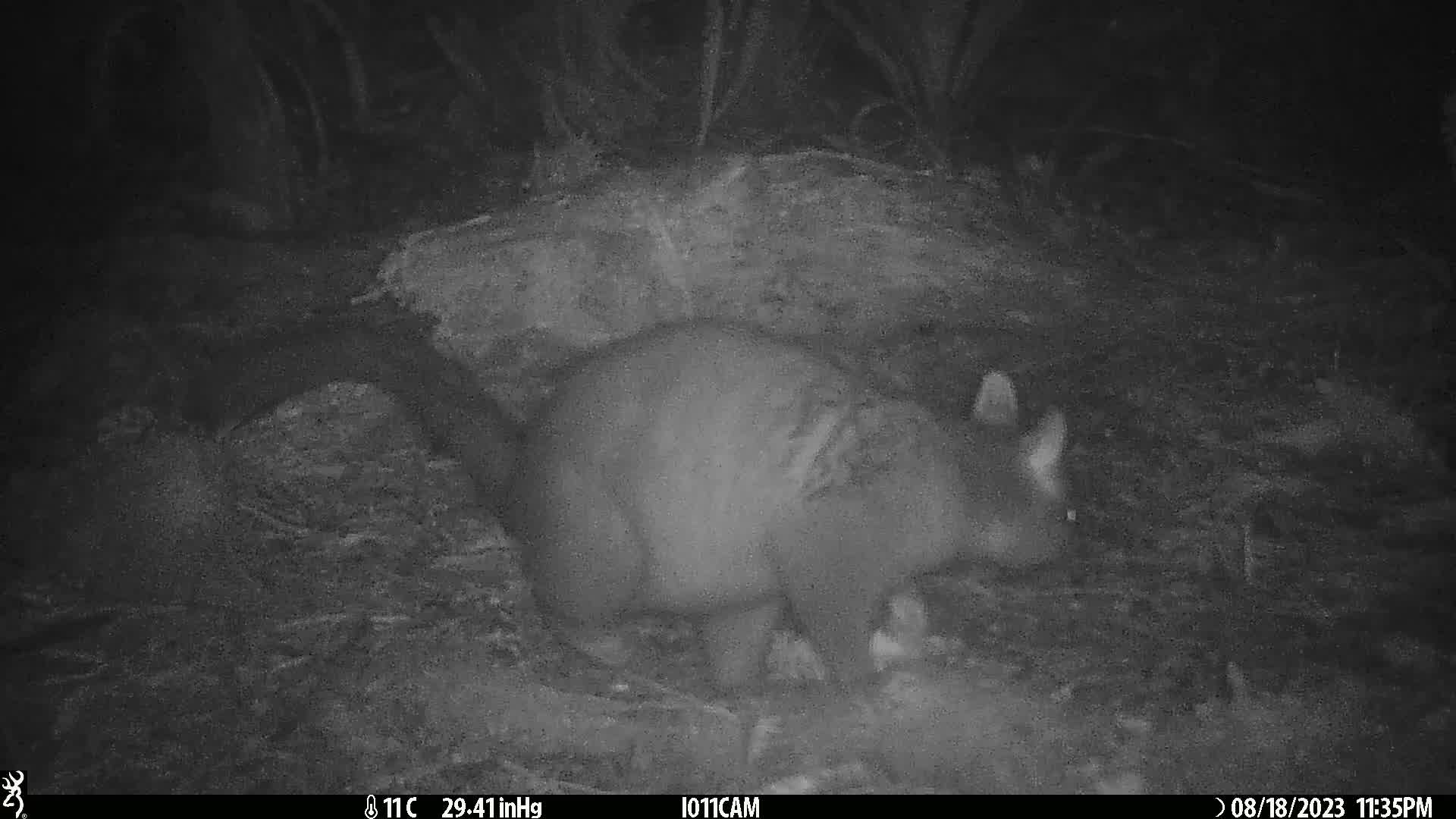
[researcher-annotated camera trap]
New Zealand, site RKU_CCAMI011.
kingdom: Animalia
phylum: Chordata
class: Mammalia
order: Diprotodontia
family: Phalangeridae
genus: Trichosurus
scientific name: Trichosurus vulpecula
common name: common brushtail possum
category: possum